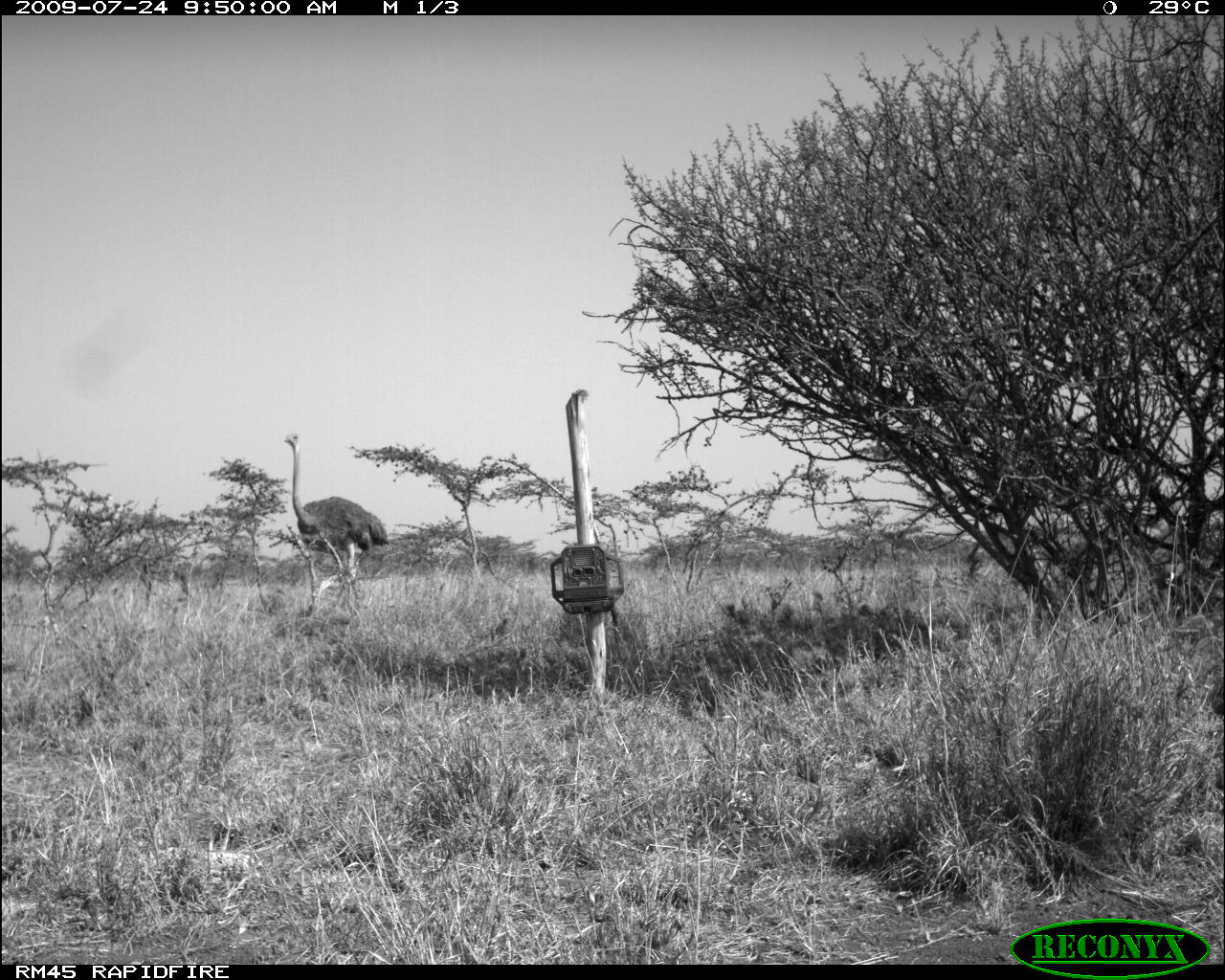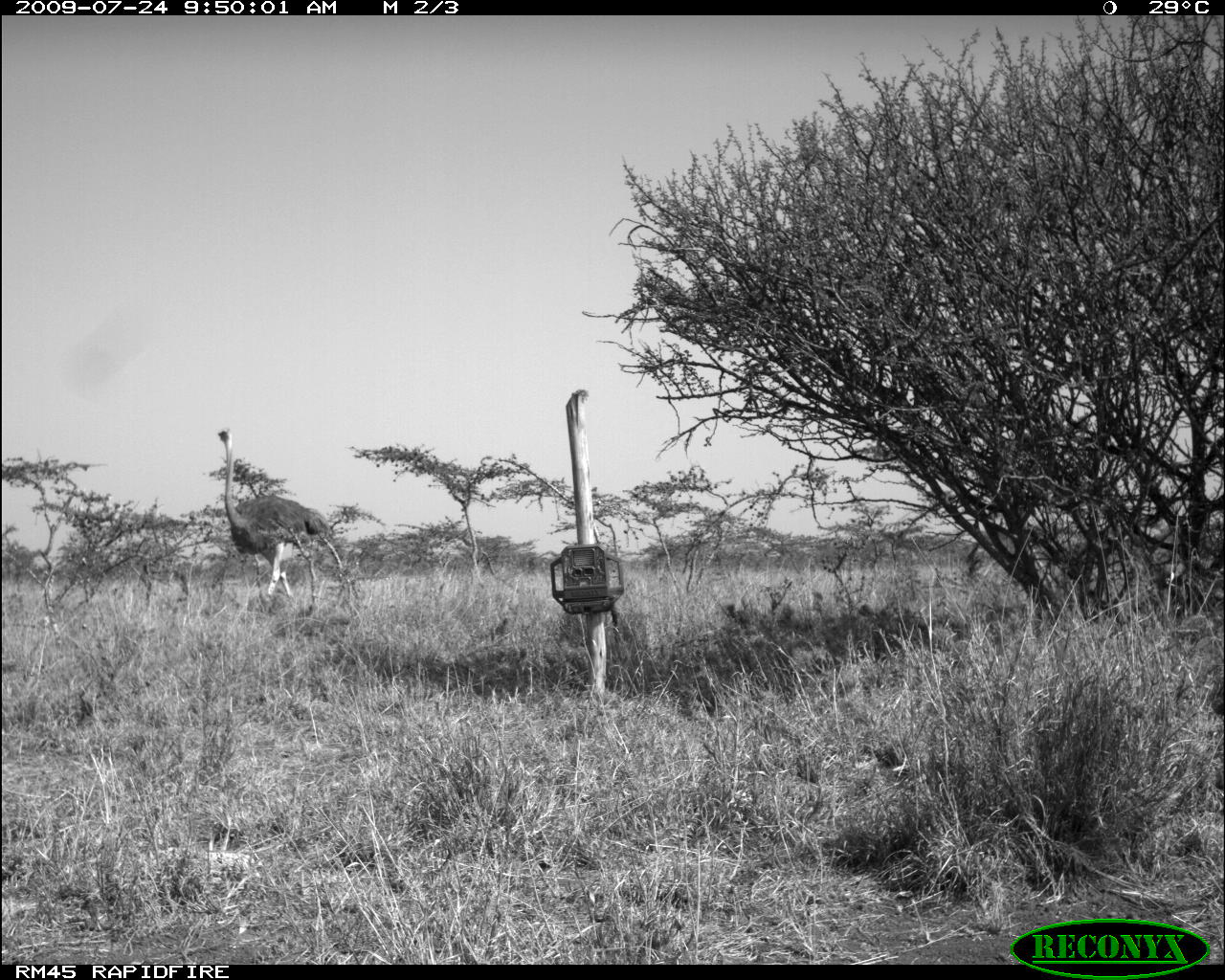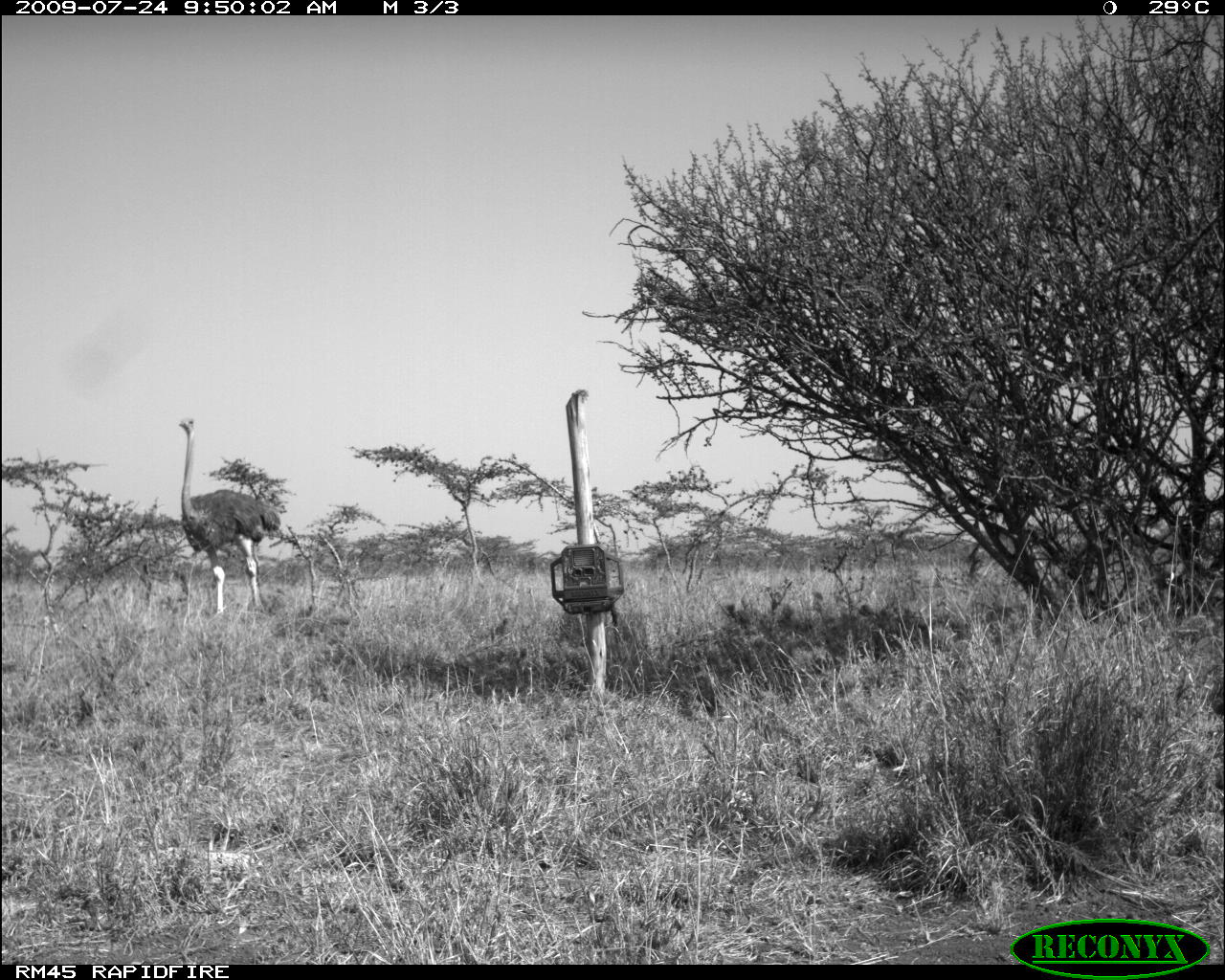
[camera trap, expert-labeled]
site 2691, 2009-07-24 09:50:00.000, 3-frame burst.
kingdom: Animalia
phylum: Chordata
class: Aves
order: Struthioniformes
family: Struthionidae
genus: Struthio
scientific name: Struthio camelus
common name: common ostrich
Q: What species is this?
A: Struthio camelus (common ostrich).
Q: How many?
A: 1.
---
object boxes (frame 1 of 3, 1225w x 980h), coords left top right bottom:
struthio camelus: 281 432 389 613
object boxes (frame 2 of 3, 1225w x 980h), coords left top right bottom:
struthio camelus: 216 427 334 602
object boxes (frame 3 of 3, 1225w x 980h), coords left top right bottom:
struthio camelus: 174 417 280 619